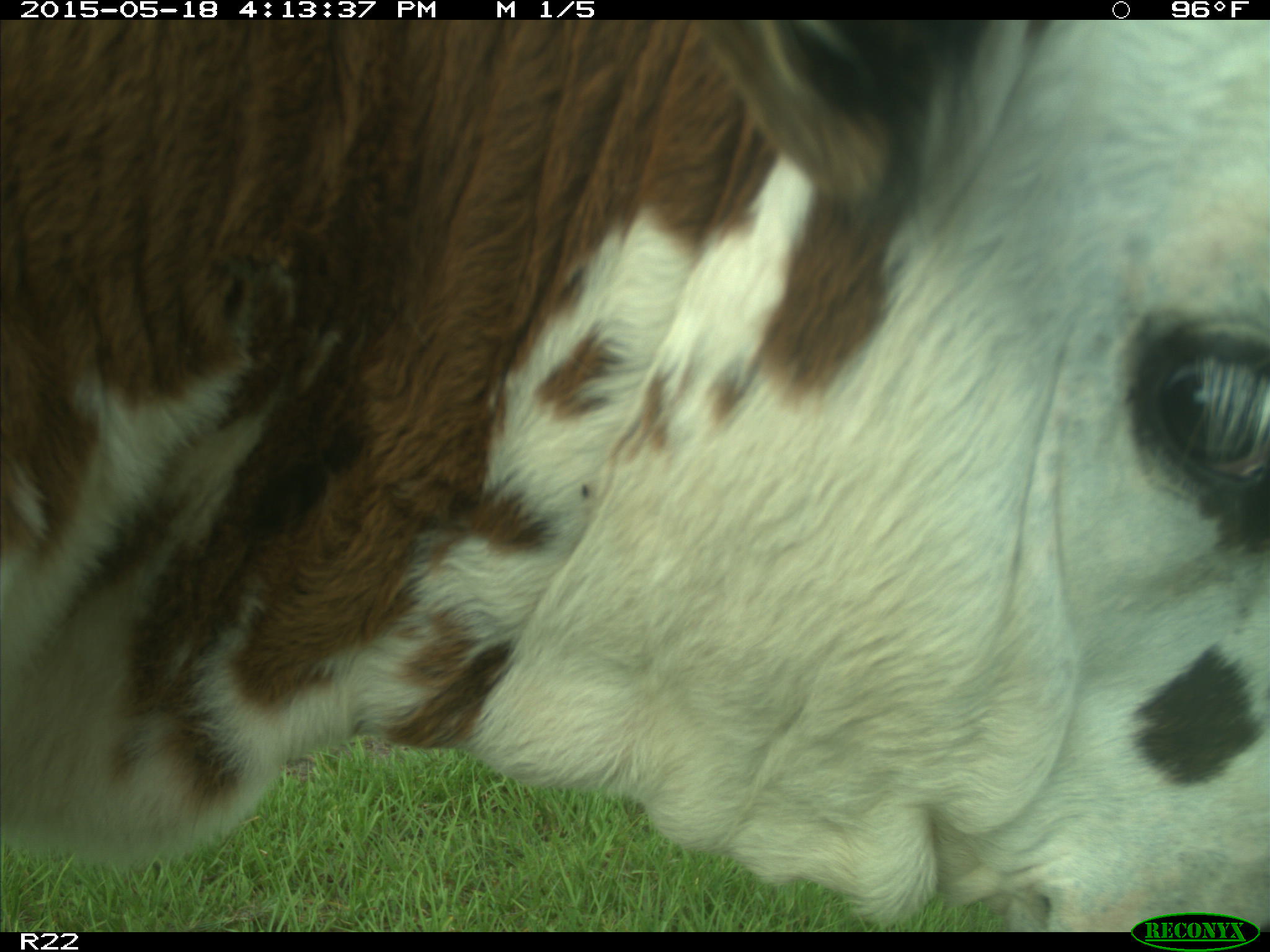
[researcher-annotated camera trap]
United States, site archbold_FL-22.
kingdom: Animalia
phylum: Chordata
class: Mammalia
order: Artiodactyla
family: Bovidae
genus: Bos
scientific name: Bos taurus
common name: domestic cow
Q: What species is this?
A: Bos taurus (domestic cow).